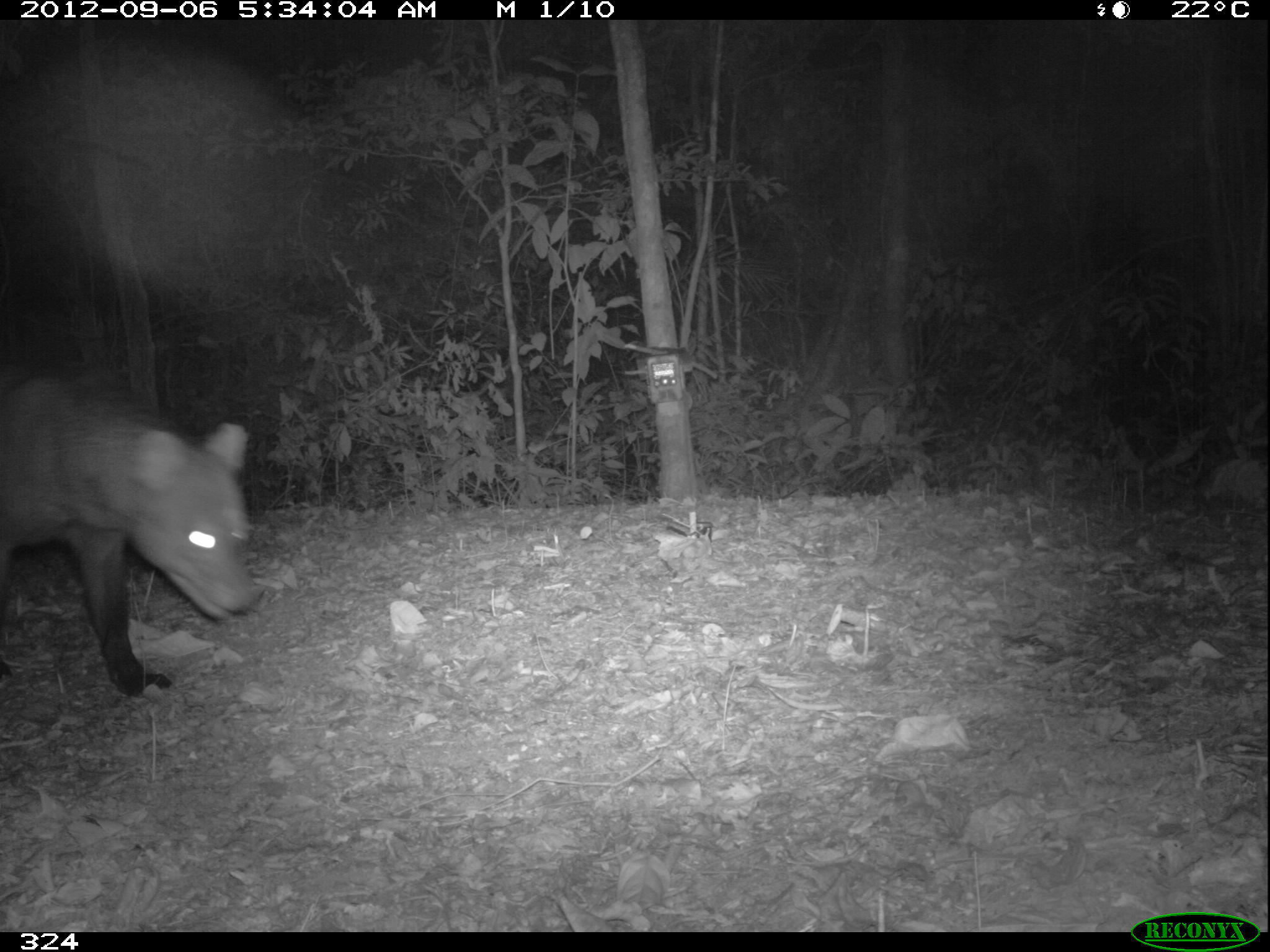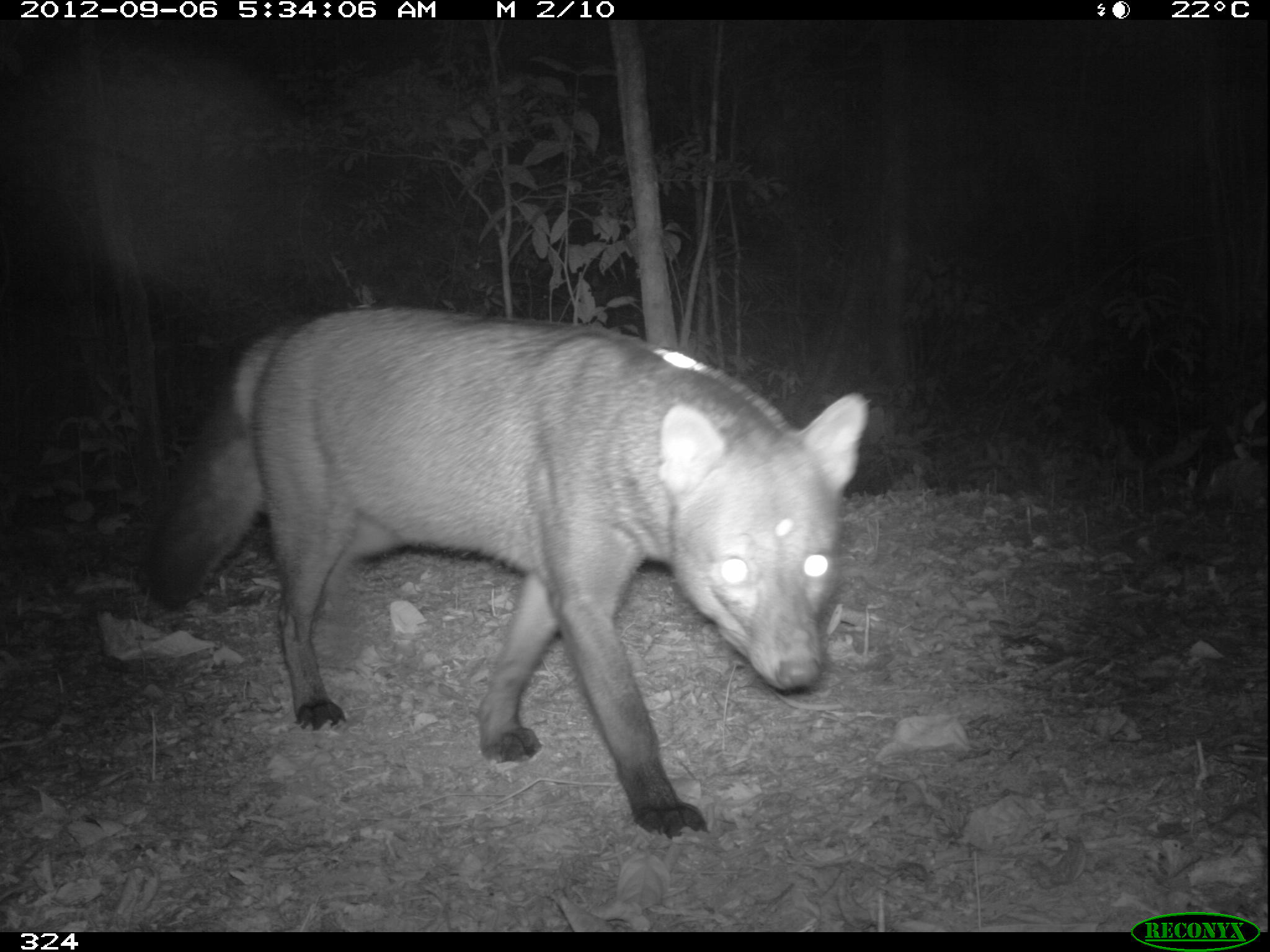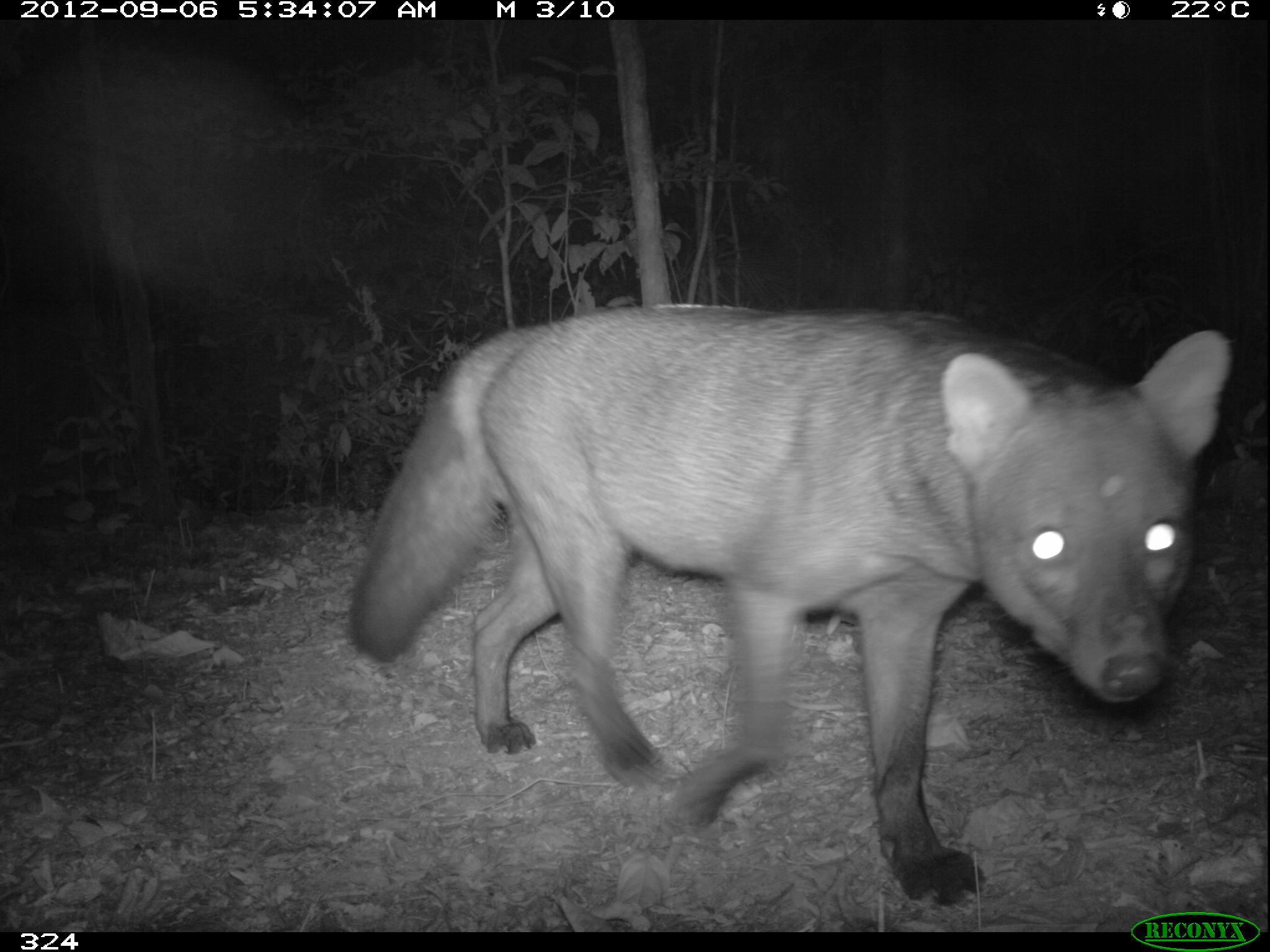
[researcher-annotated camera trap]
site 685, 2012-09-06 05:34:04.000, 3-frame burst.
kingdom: Animalia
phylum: Chordata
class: Mammalia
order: Carnivora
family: Canidae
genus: Atelocynus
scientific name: Atelocynus microtis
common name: short-eared dog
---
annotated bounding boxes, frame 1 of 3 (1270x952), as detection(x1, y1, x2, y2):
atelocynus microtis: detection(0, 366, 259, 695)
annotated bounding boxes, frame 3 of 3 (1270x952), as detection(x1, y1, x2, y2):
atelocynus microtis: detection(340, 294, 1229, 905)